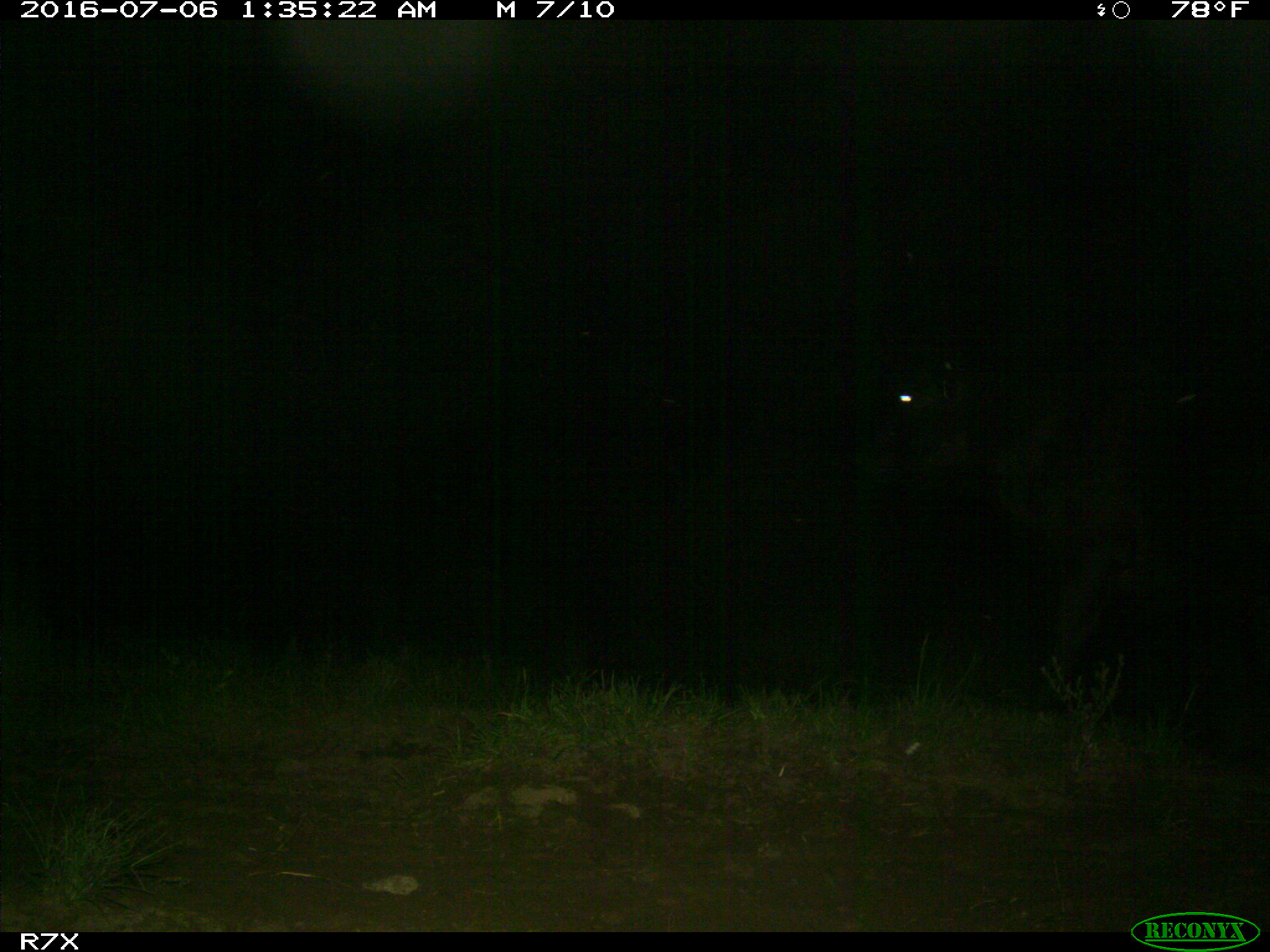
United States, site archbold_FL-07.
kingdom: Animalia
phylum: Chordata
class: Mammalia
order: Artiodactyla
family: Bovidae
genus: Bos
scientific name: Bos taurus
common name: domestic cow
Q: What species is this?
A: Bos taurus (domestic cow).